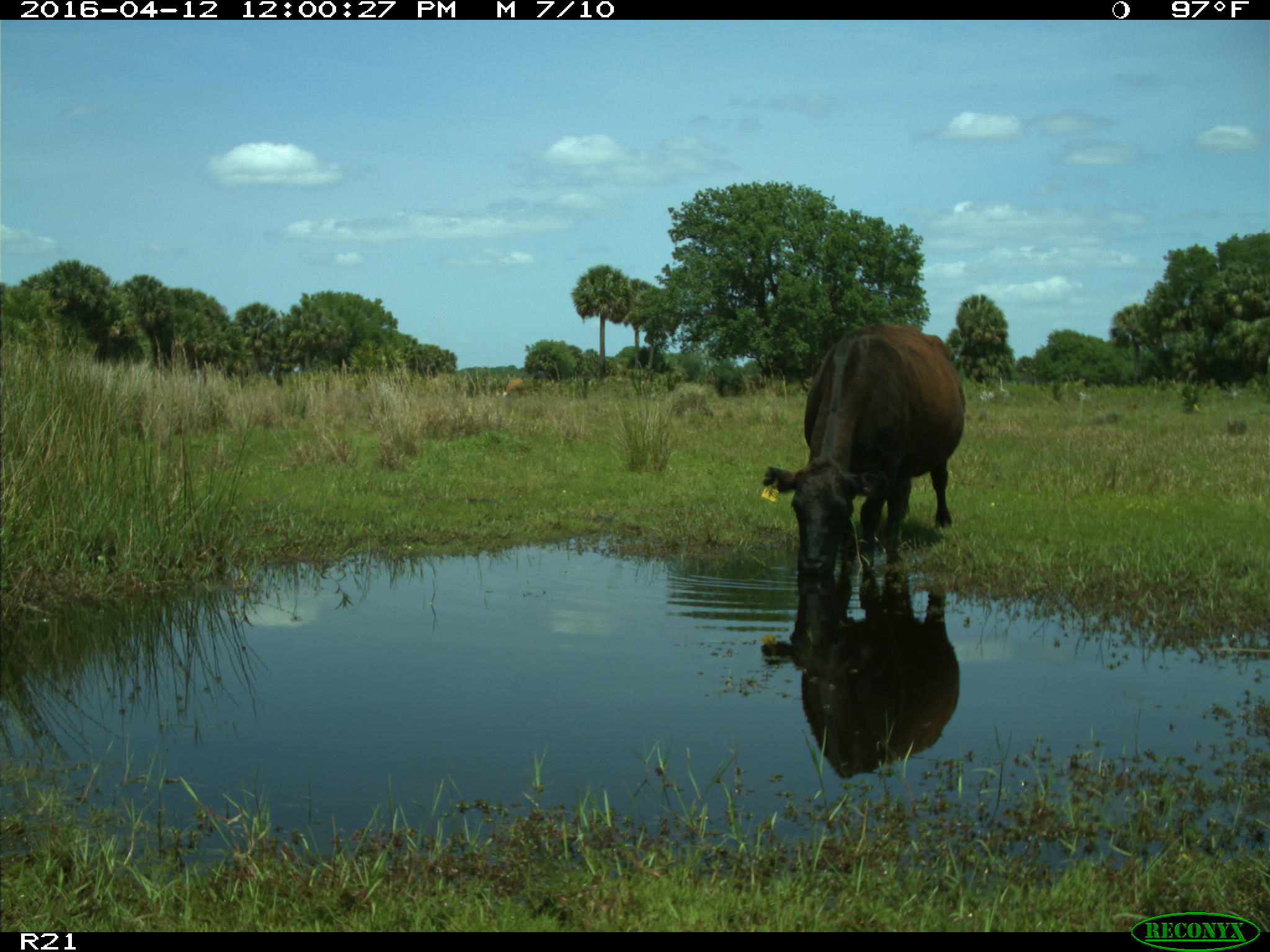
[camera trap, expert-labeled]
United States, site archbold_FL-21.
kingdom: Animalia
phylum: Chordata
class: Mammalia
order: Artiodactyla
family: Bovidae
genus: Bos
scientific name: Bos taurus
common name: domestic cow